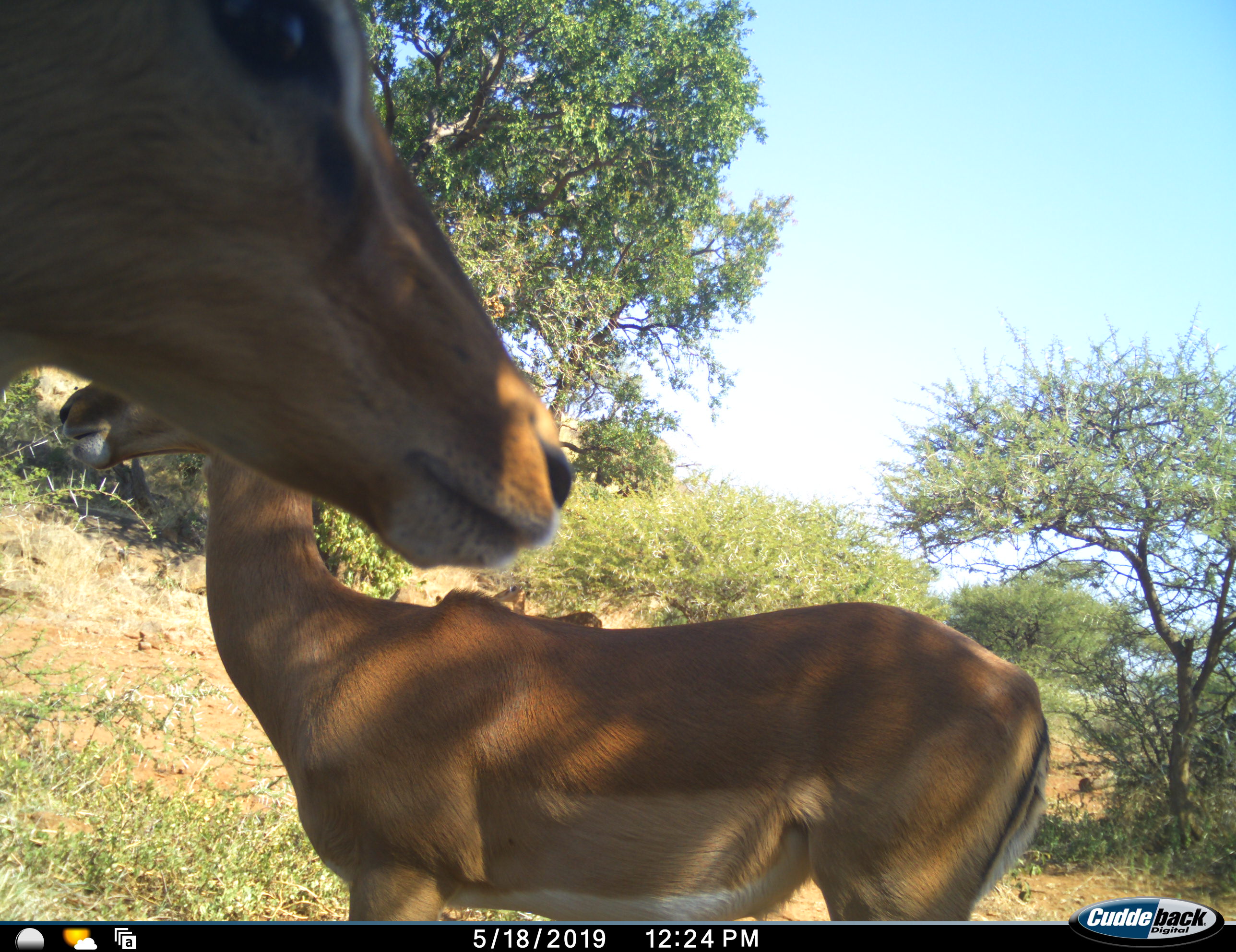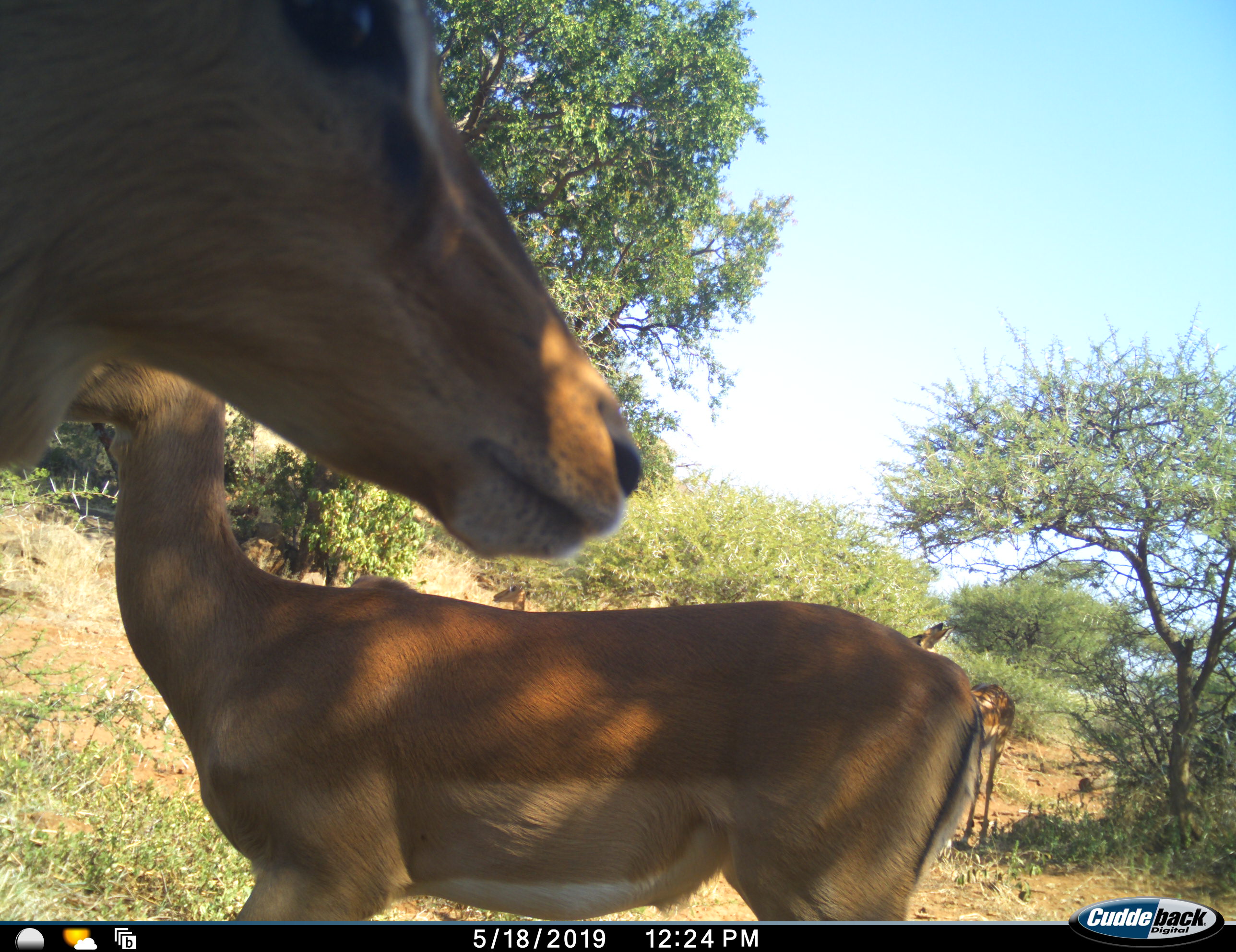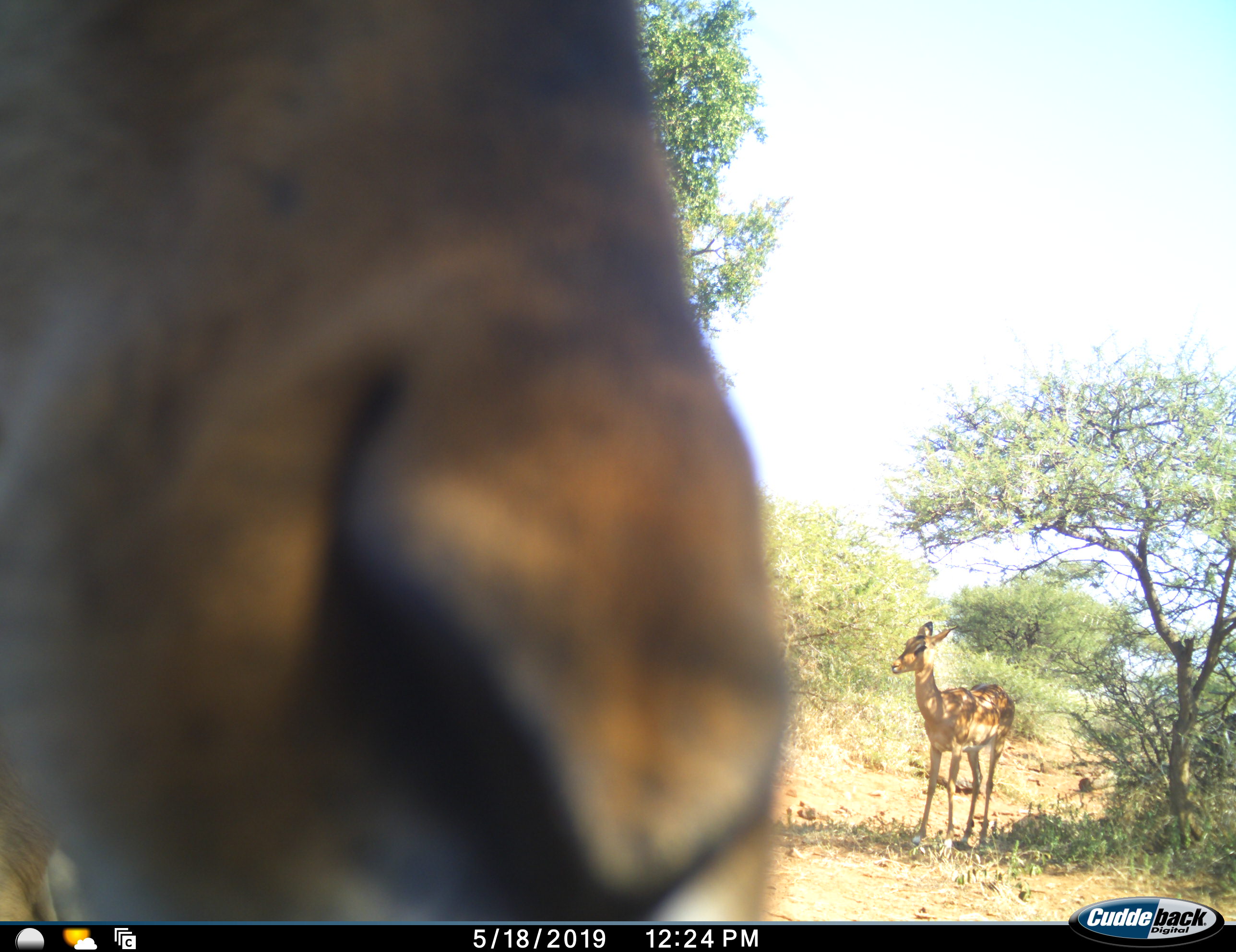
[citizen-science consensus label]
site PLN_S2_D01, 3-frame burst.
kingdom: Animalia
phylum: Chordata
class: Mammalia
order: Artiodactyla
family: Bovidae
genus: Aepyceros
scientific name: Aepyceros melampus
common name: impala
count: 4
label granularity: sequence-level